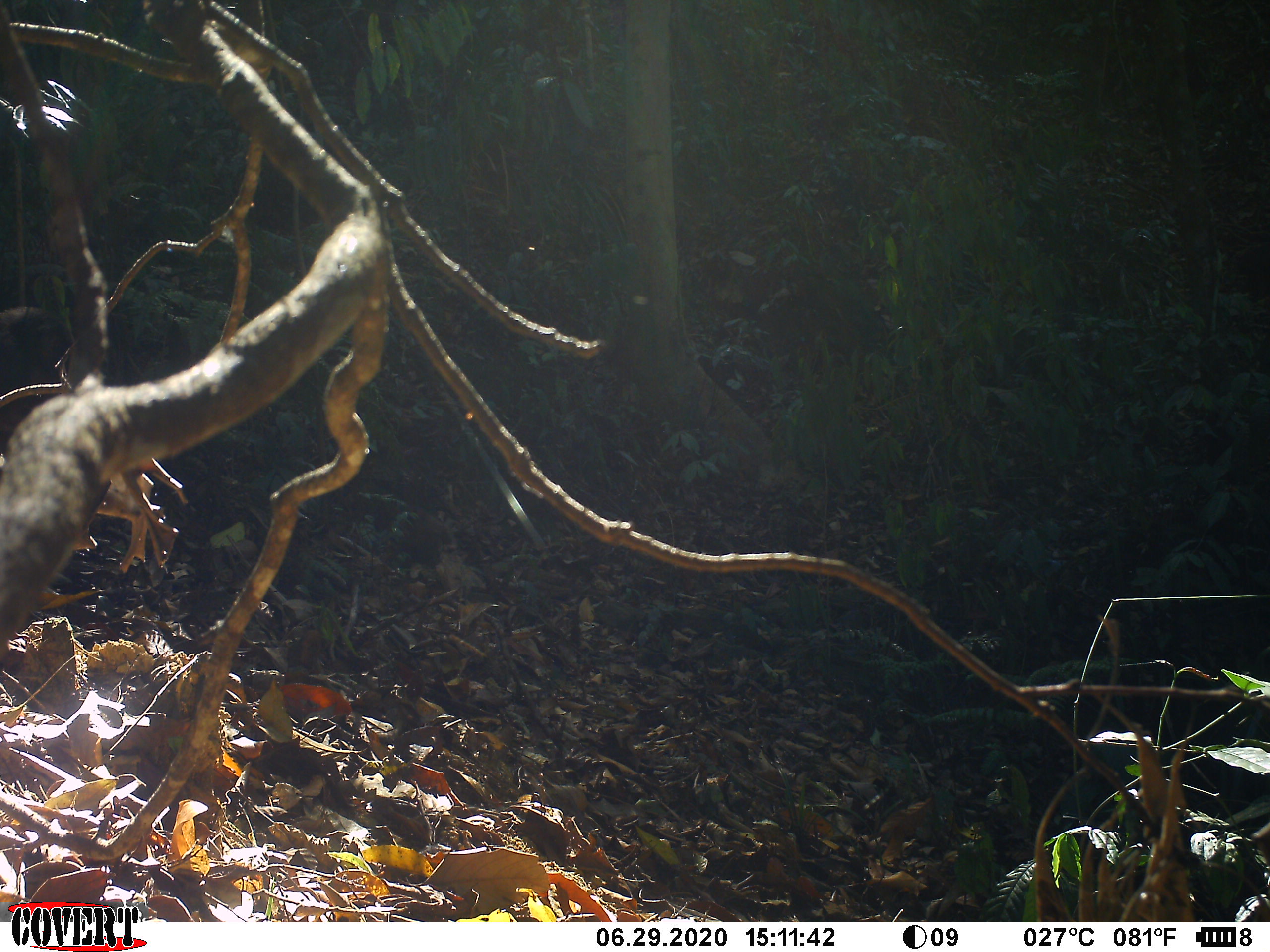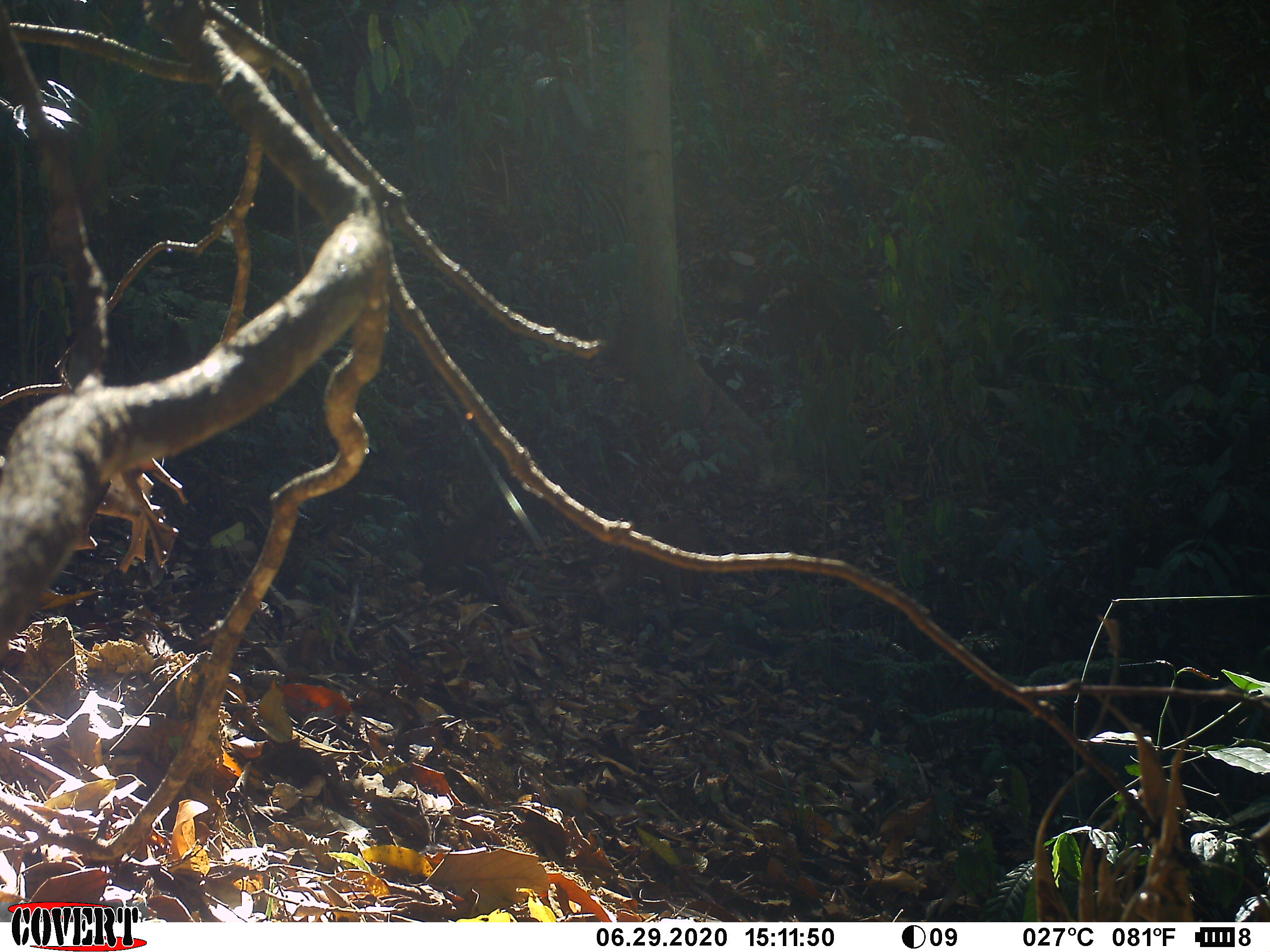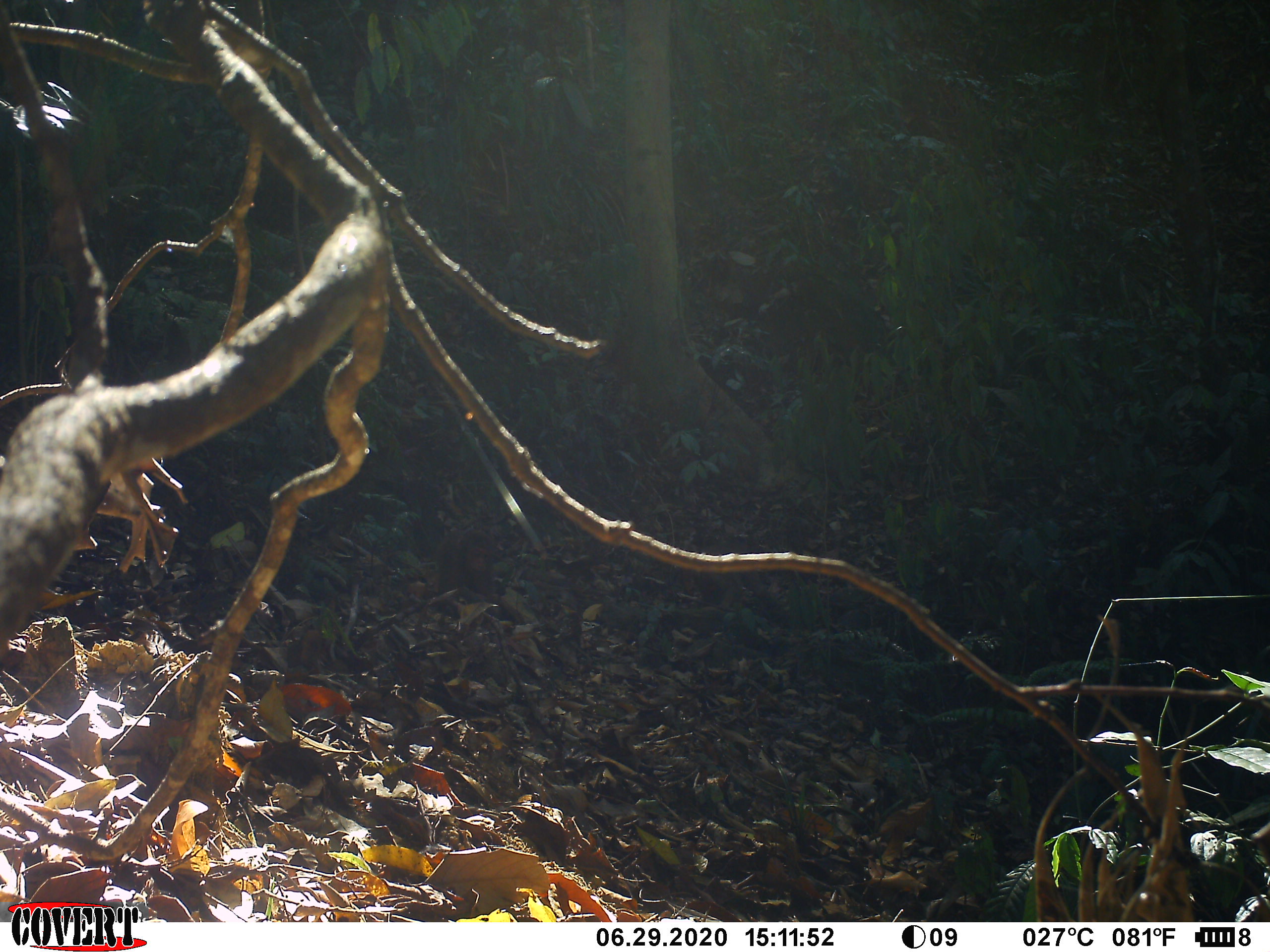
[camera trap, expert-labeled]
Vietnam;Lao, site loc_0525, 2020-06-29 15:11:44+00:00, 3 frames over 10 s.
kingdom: Animalia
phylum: Chordata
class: Mammalia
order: Primates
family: Cercopithecidae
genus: Macaca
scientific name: Macaca arctoides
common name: stump-tailed macaque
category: stump tailed macaque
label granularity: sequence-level